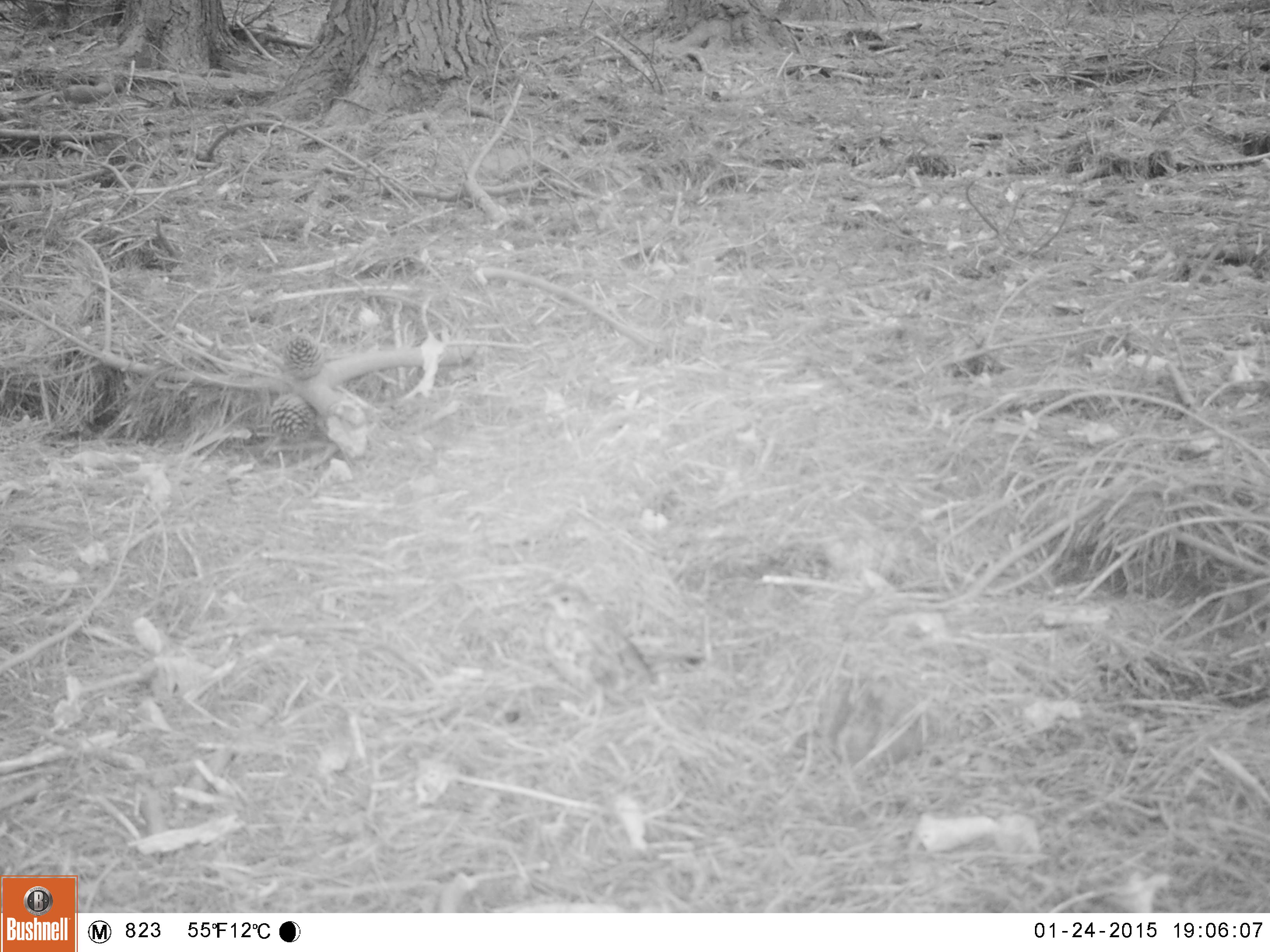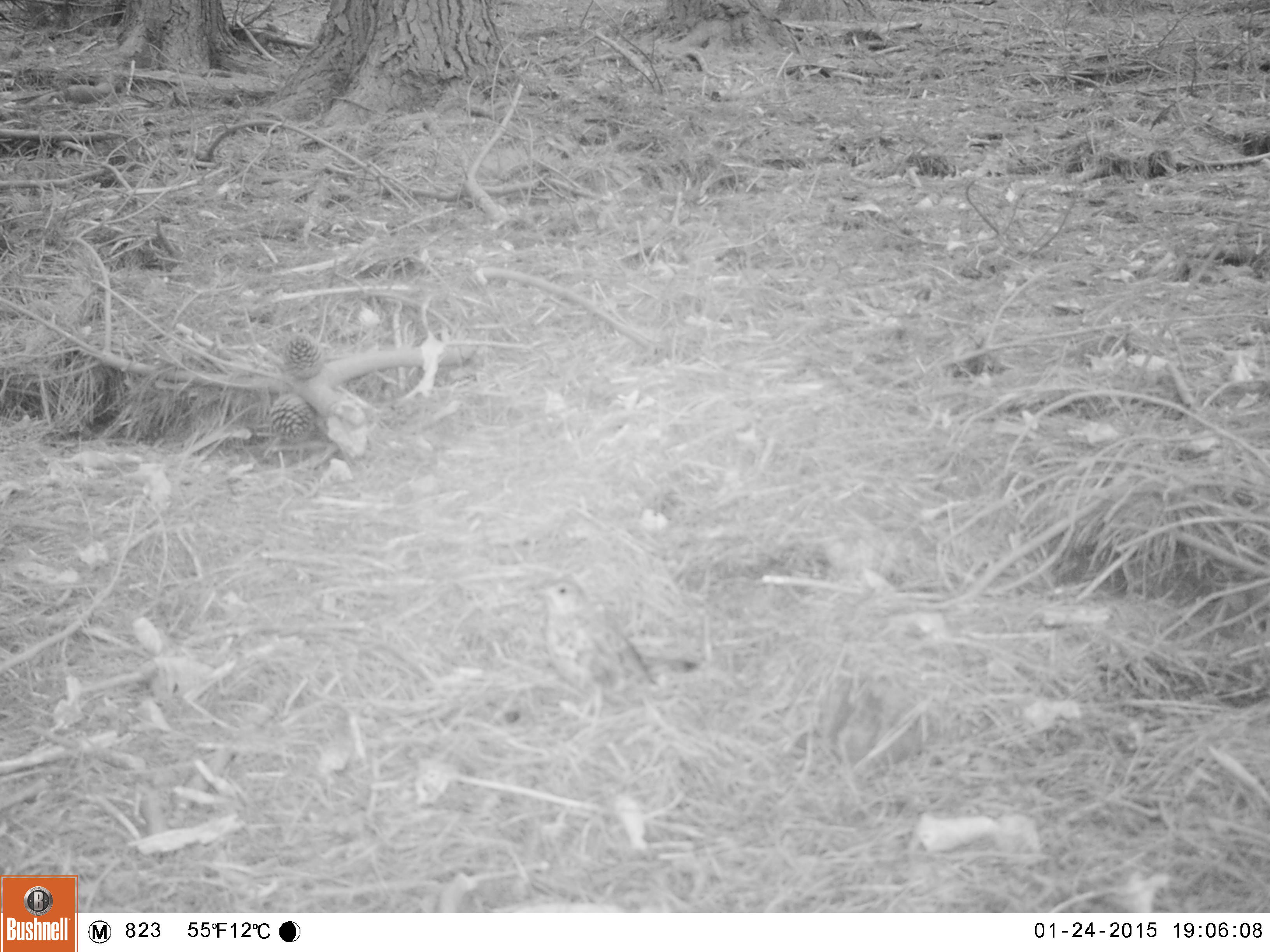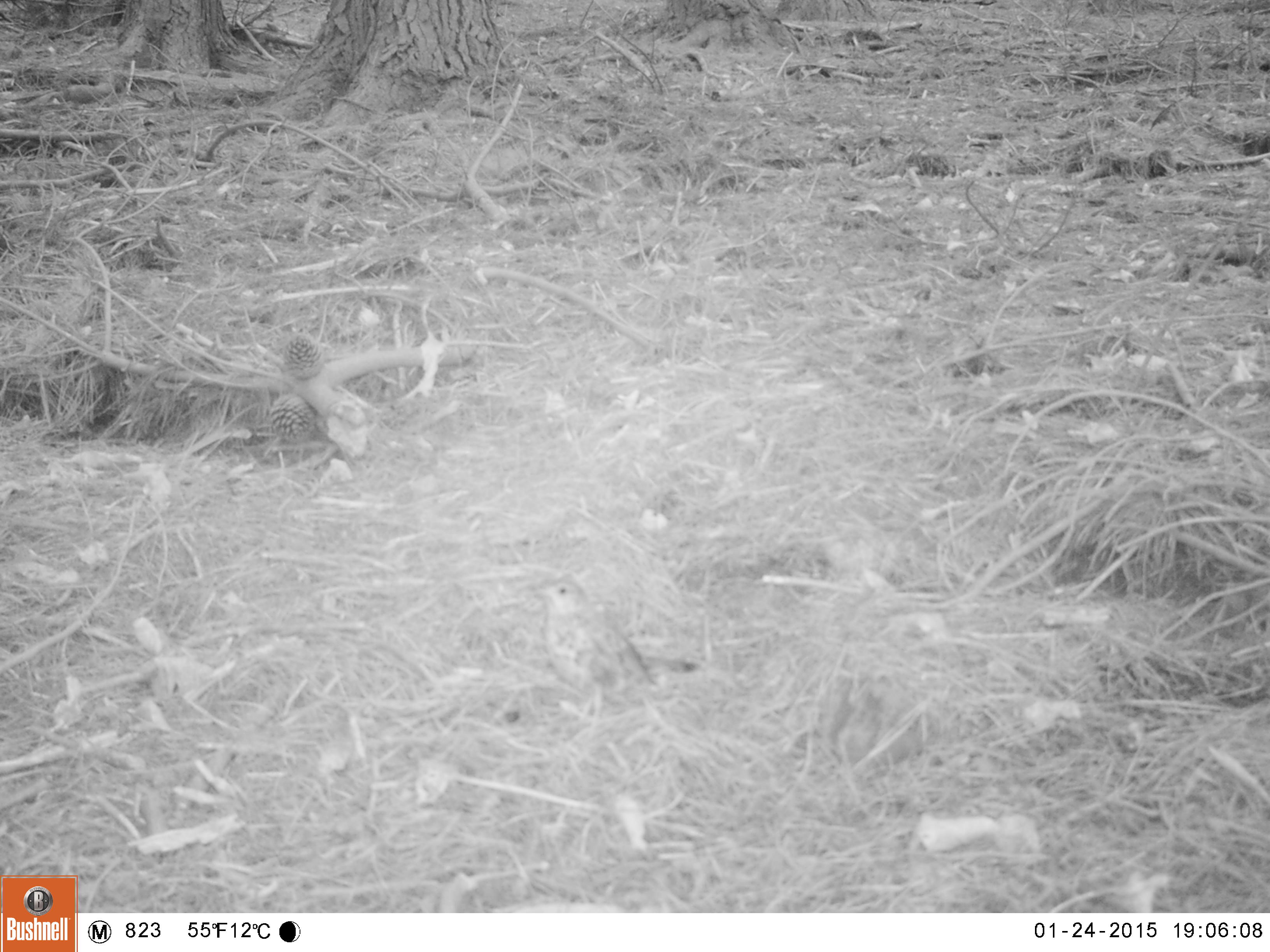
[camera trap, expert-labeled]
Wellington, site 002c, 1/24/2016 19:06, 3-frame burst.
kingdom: Animalia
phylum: Chordata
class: Aves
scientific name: Aves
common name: bird